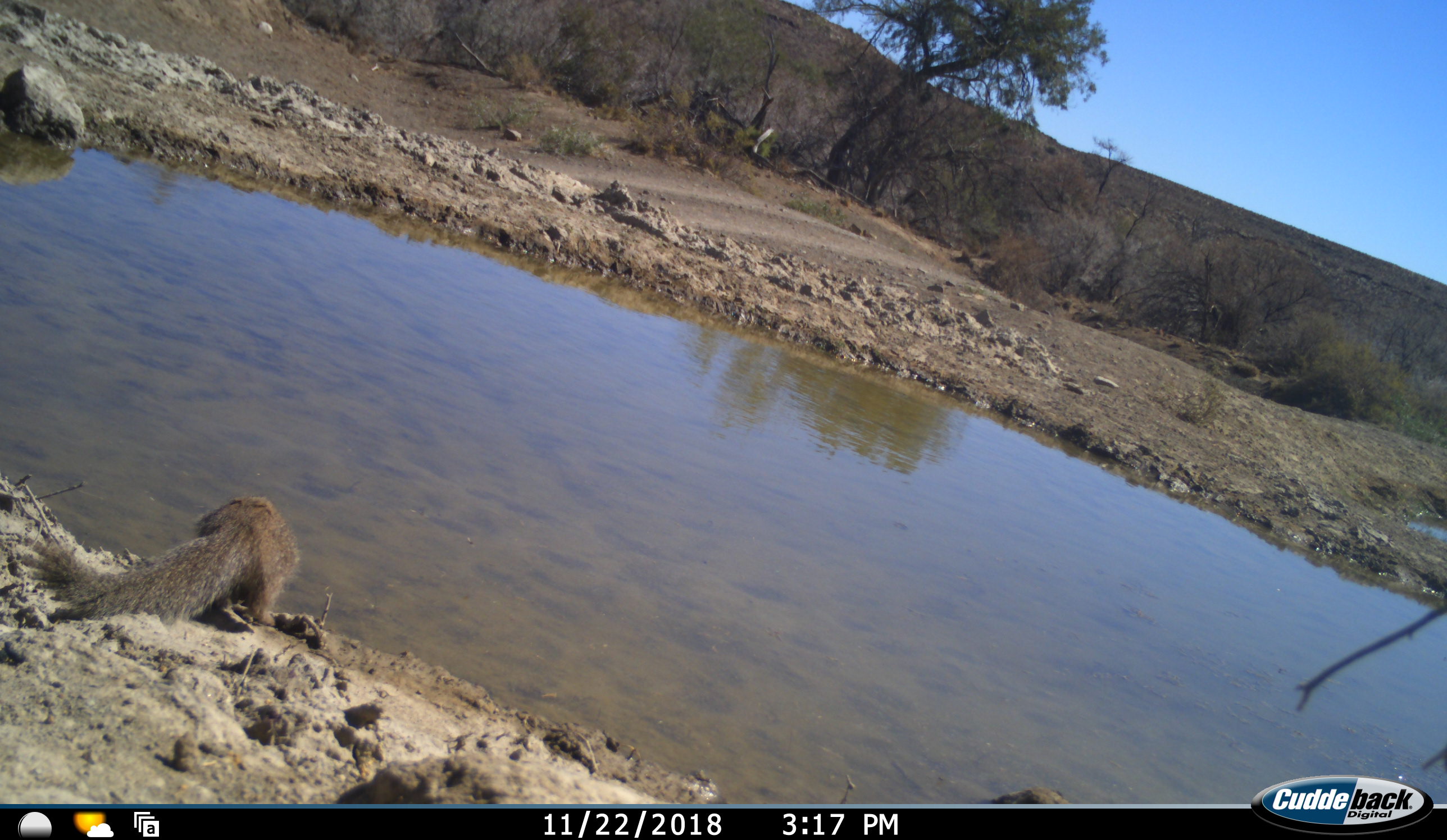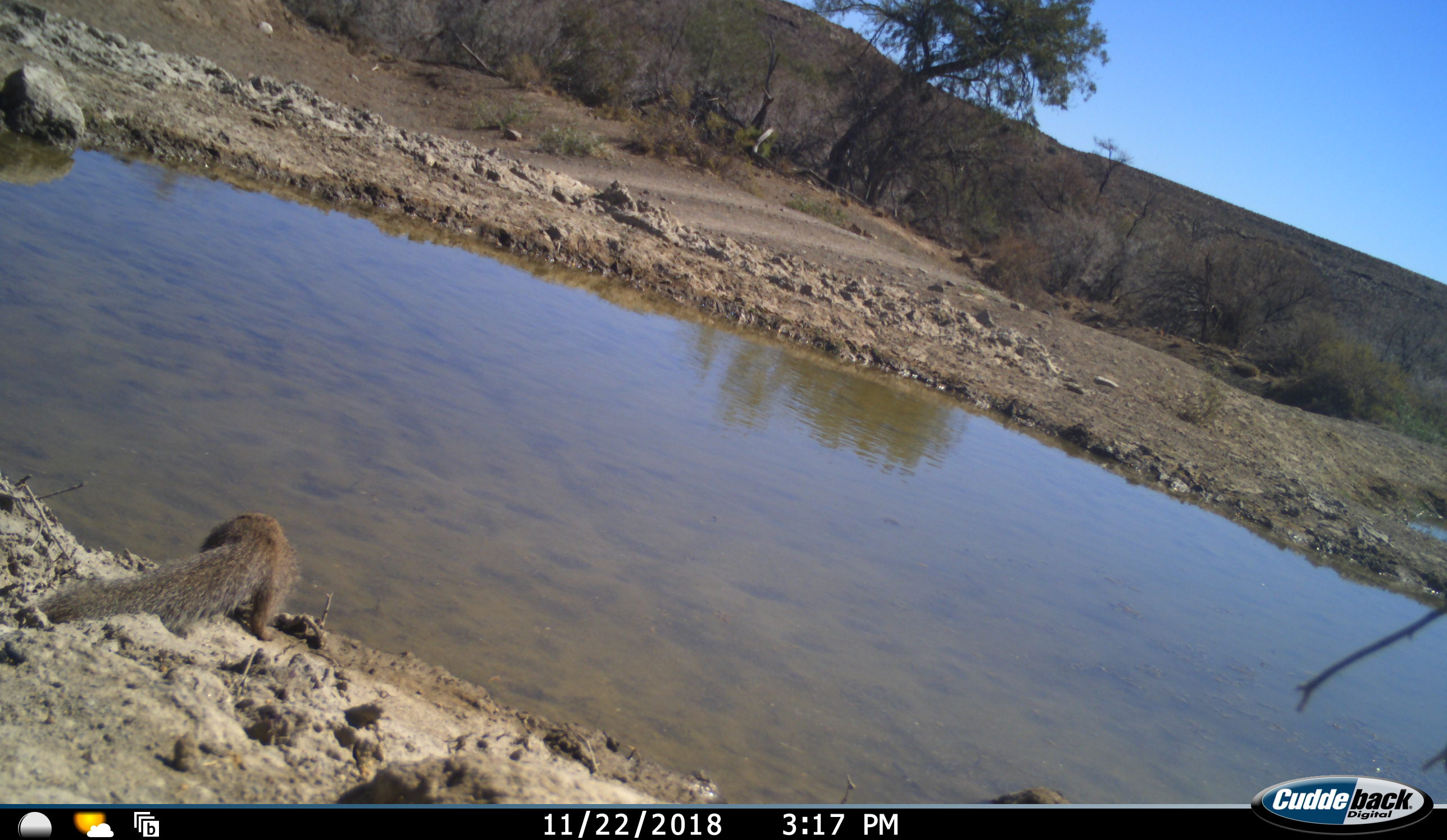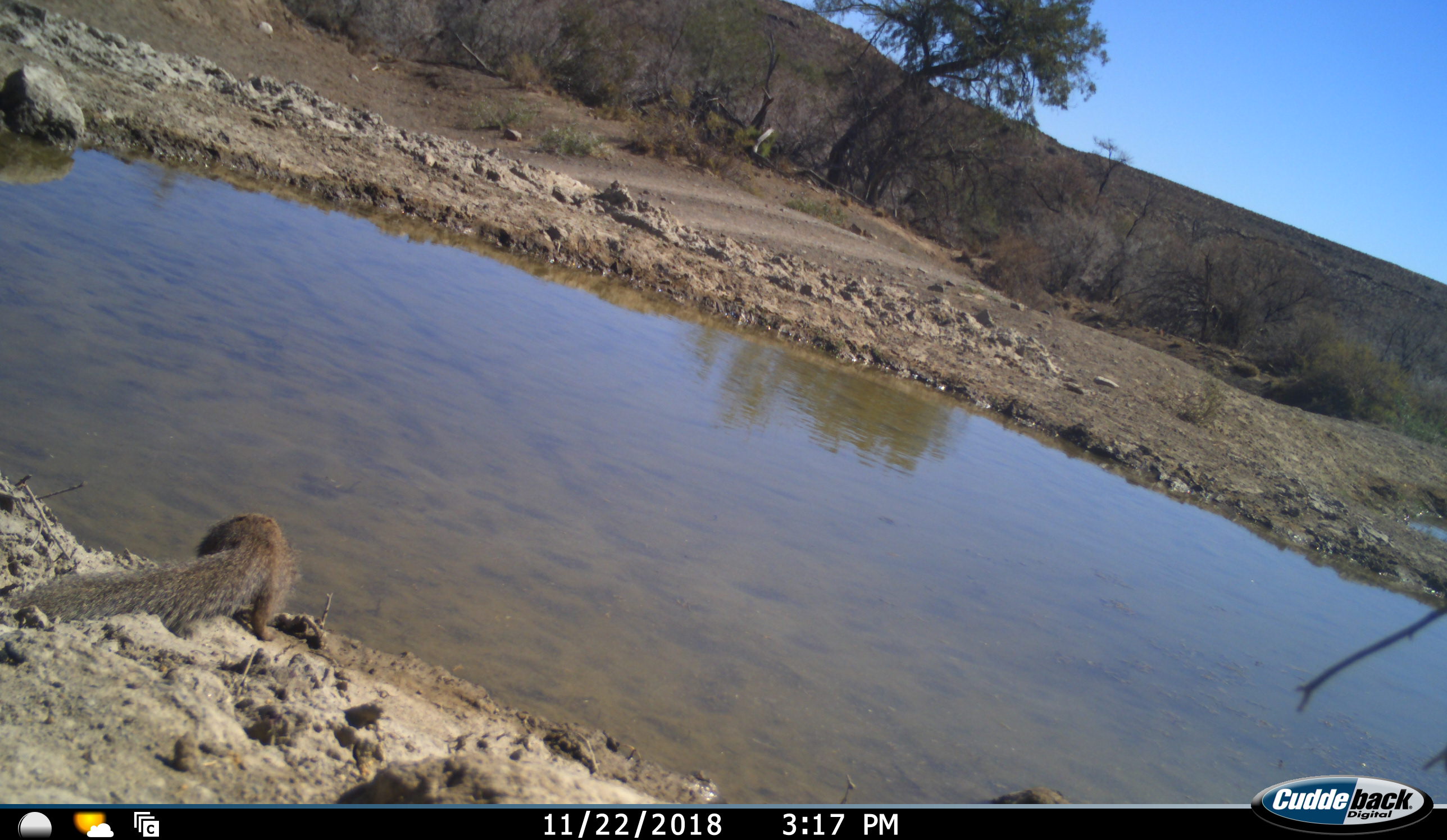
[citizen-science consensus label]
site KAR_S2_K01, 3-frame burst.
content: unidentified animal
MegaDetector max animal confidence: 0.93